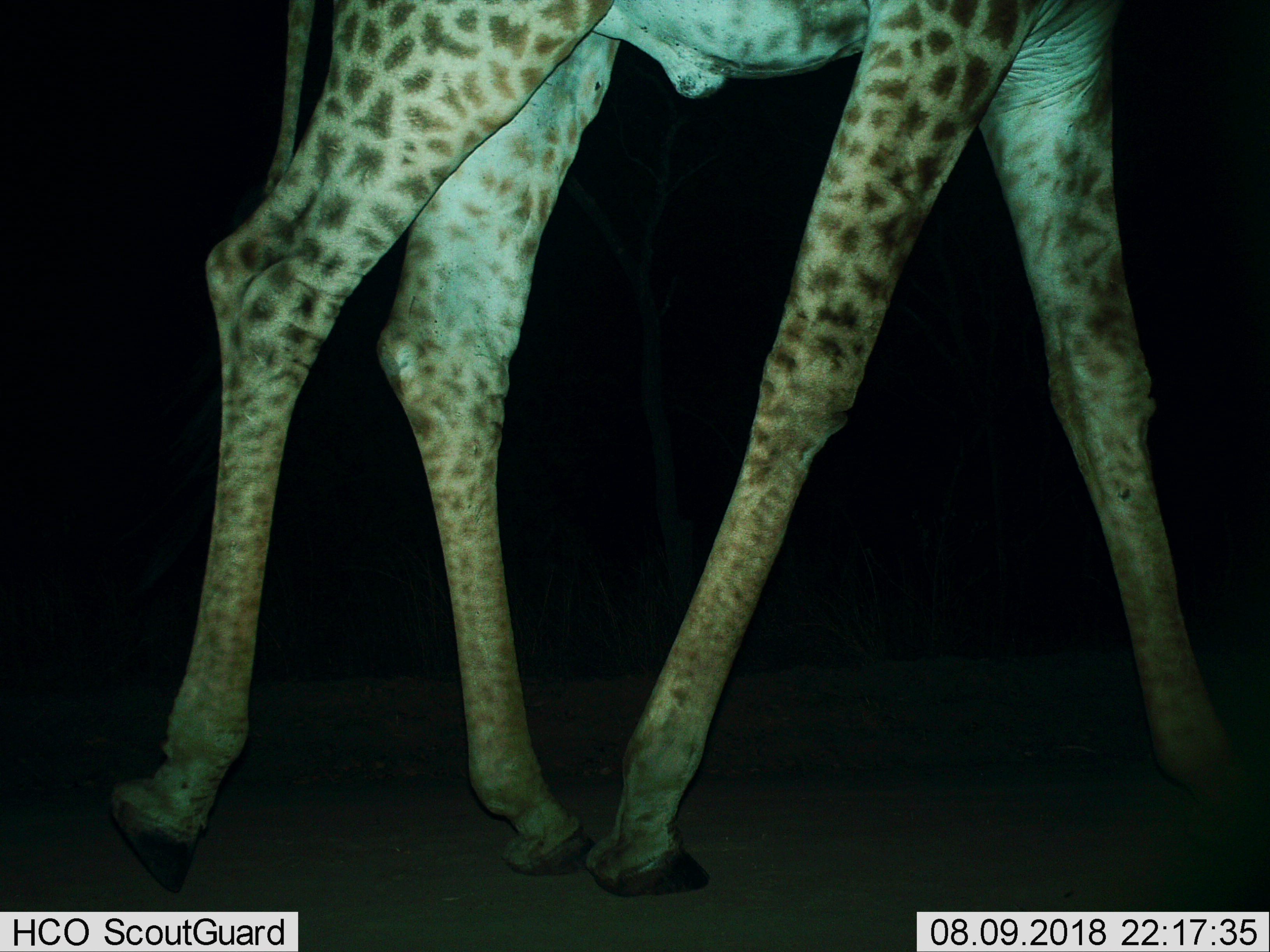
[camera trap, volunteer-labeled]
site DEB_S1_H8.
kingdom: Animalia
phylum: Chordata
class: Mammalia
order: Artiodactyla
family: Giraffidae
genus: Giraffa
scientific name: Giraffa camelopardalis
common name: giraffe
Giraffe (Giraffa camelopardalis), count 1. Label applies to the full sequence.